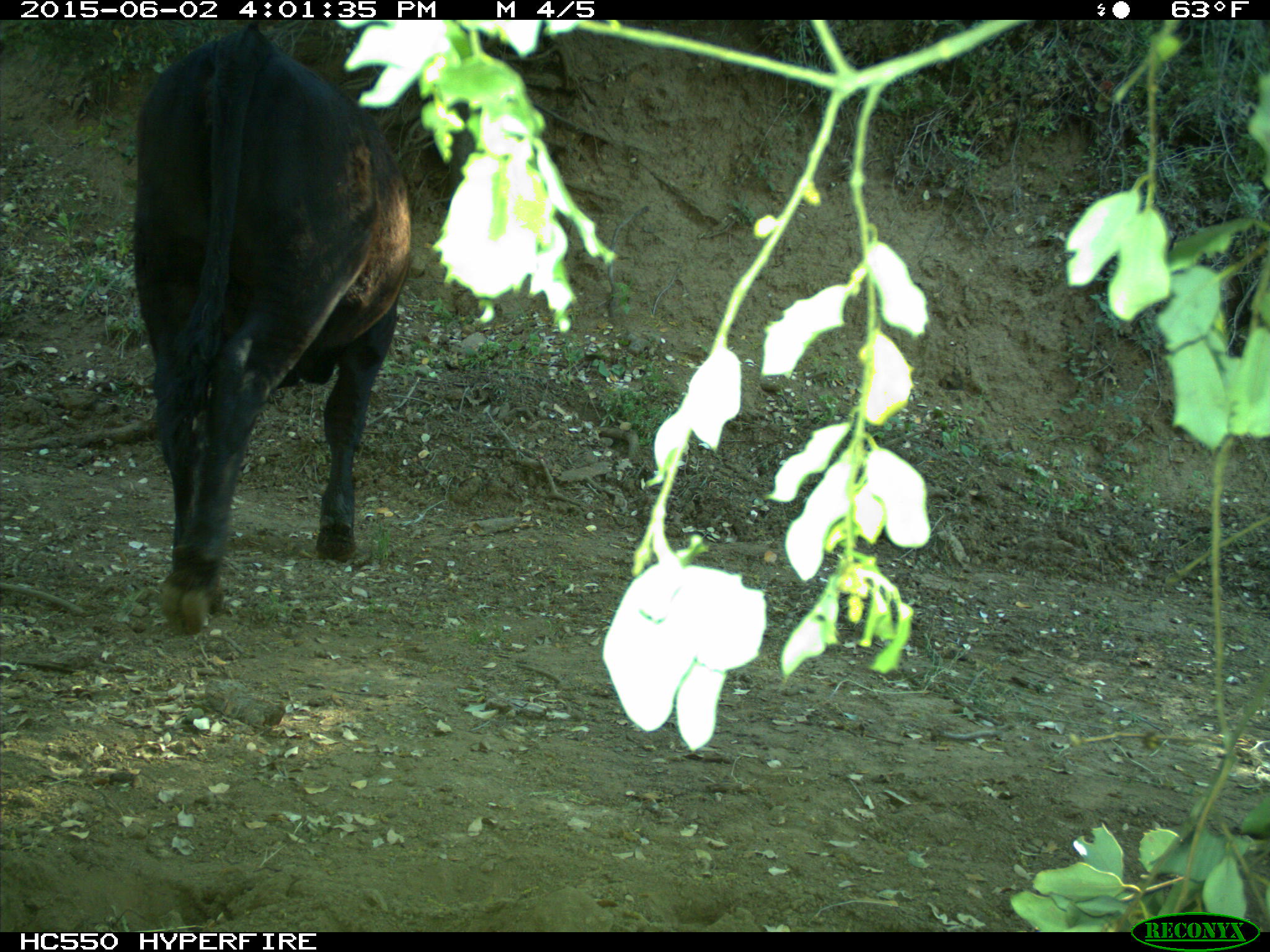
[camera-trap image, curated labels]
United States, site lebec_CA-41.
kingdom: Animalia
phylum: Chordata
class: Mammalia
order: Artiodactyla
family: Bovidae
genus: Bos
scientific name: Bos taurus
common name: domestic cow